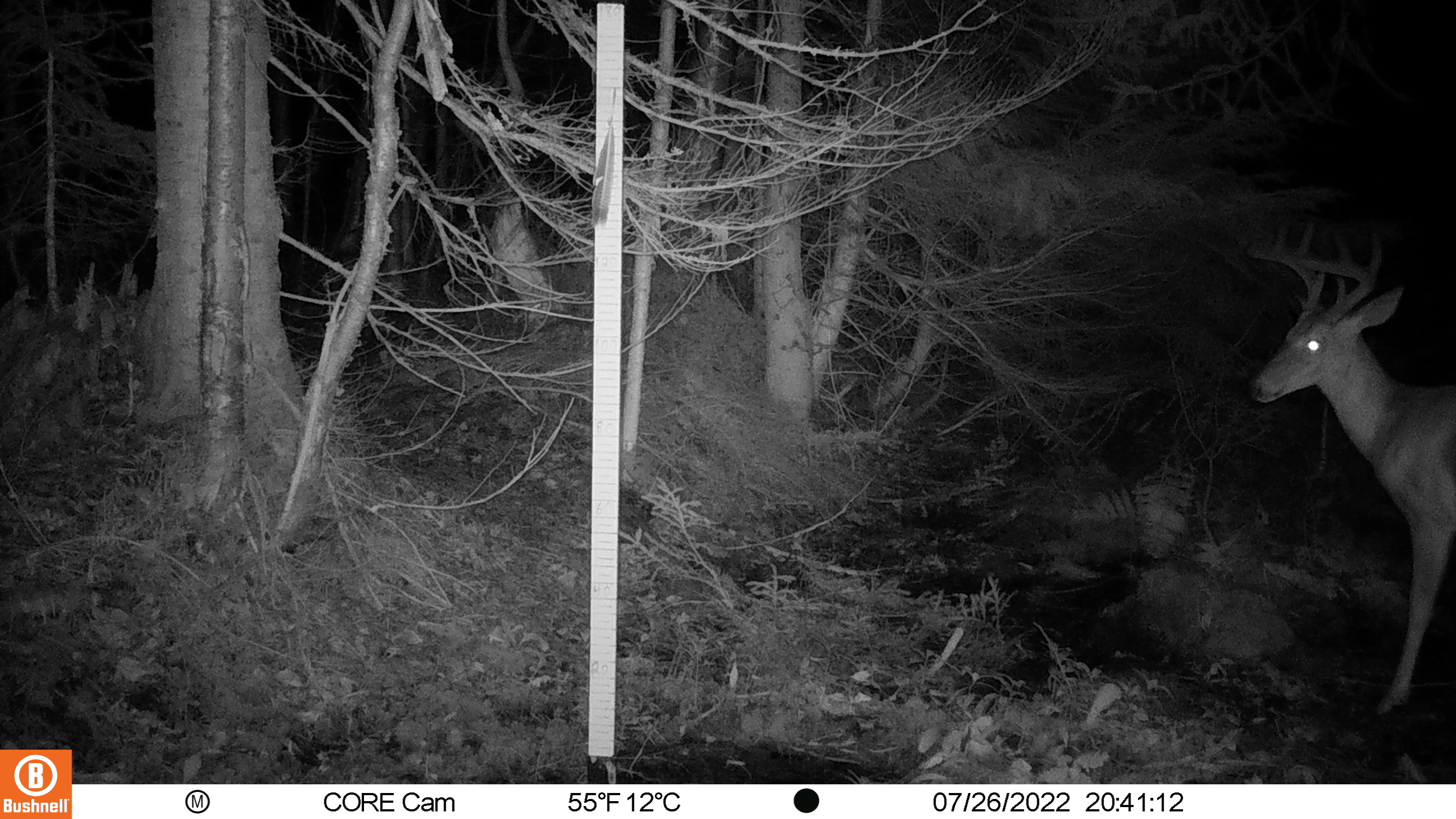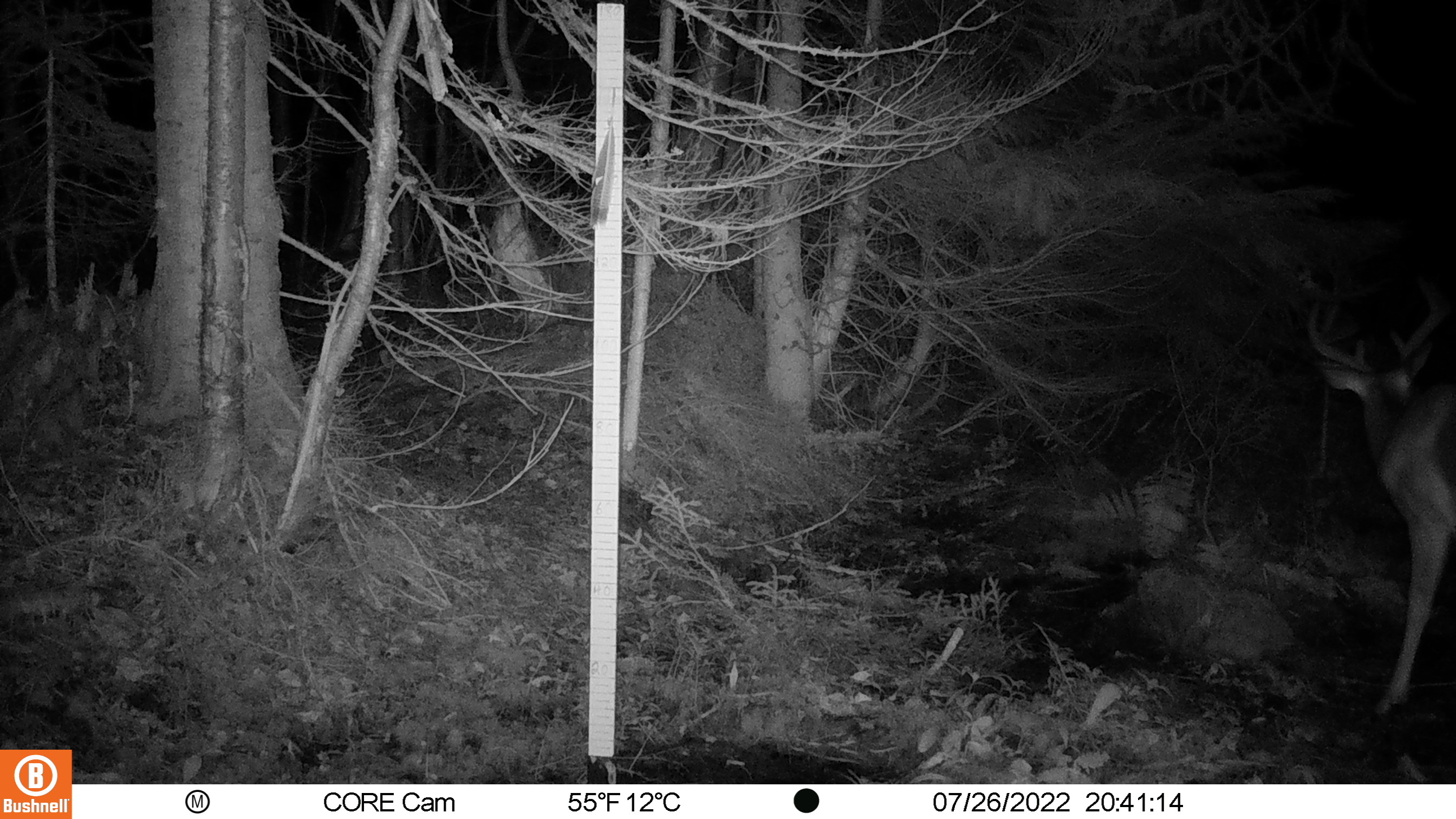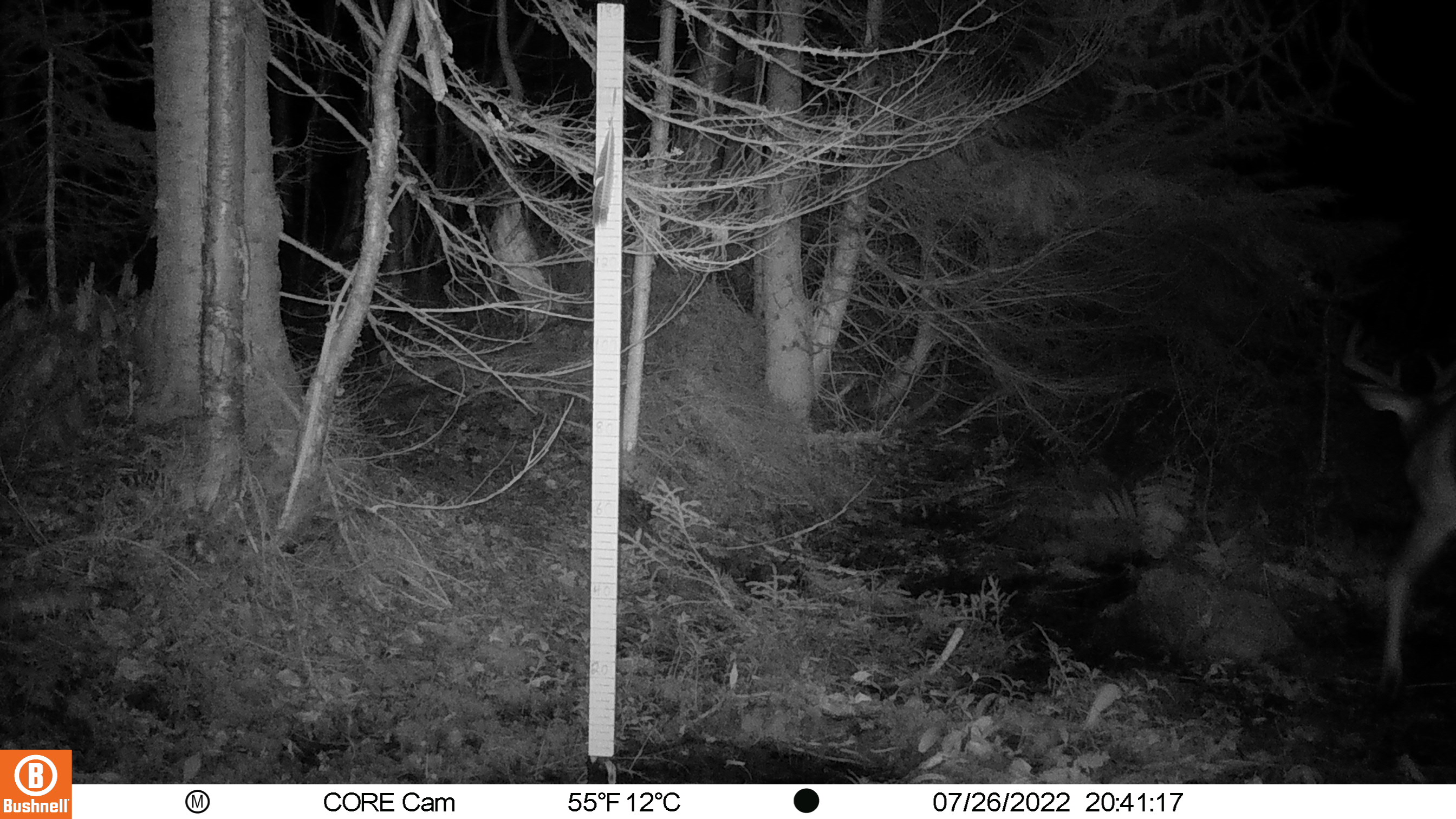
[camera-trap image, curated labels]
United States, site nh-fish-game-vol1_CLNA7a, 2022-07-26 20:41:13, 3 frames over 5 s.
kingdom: Animalia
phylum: Chordata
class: Mammalia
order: Artiodactyla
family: Cervidae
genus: Odocoileus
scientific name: Odocoileus virginianus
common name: white-tailed deer